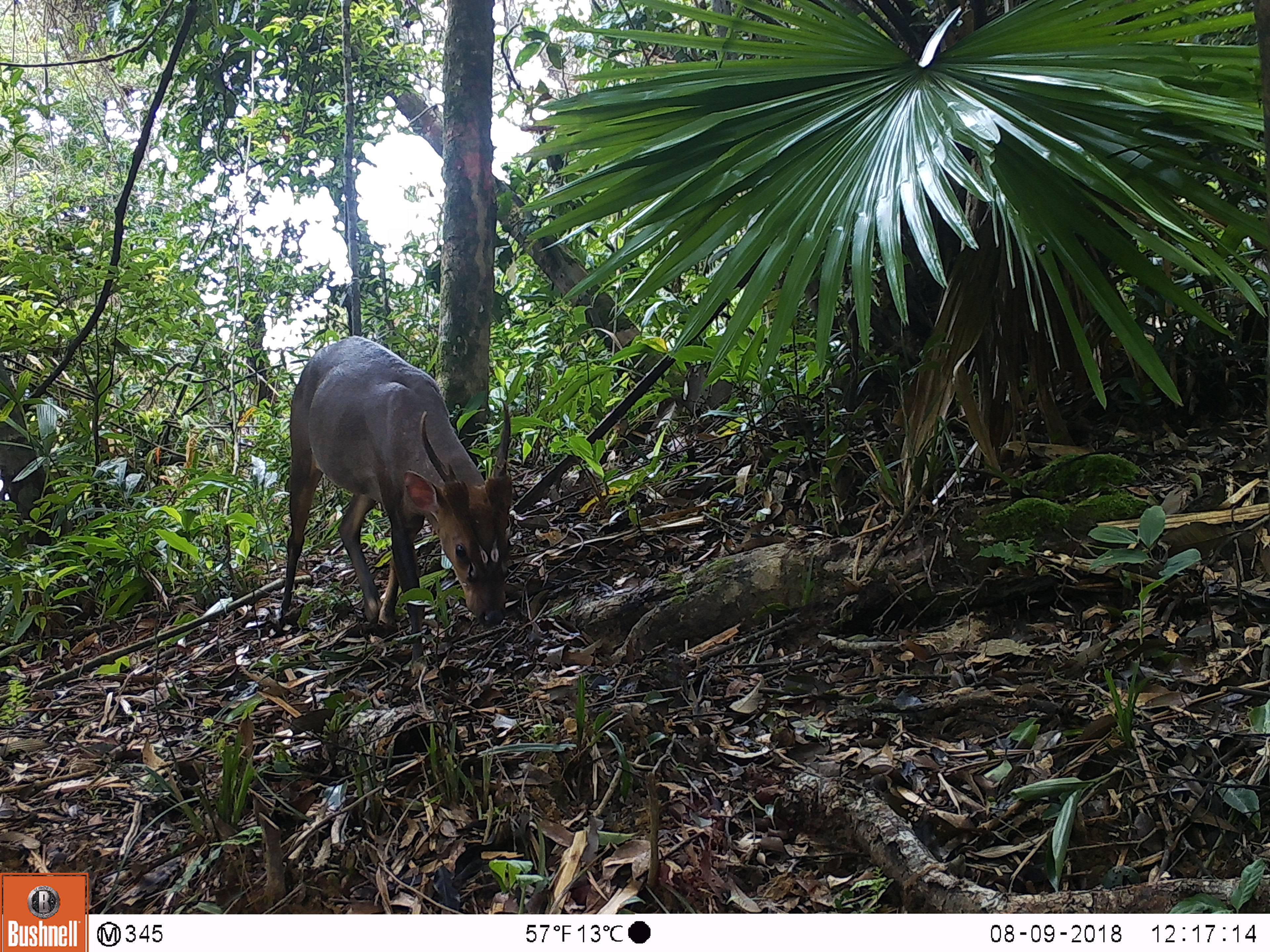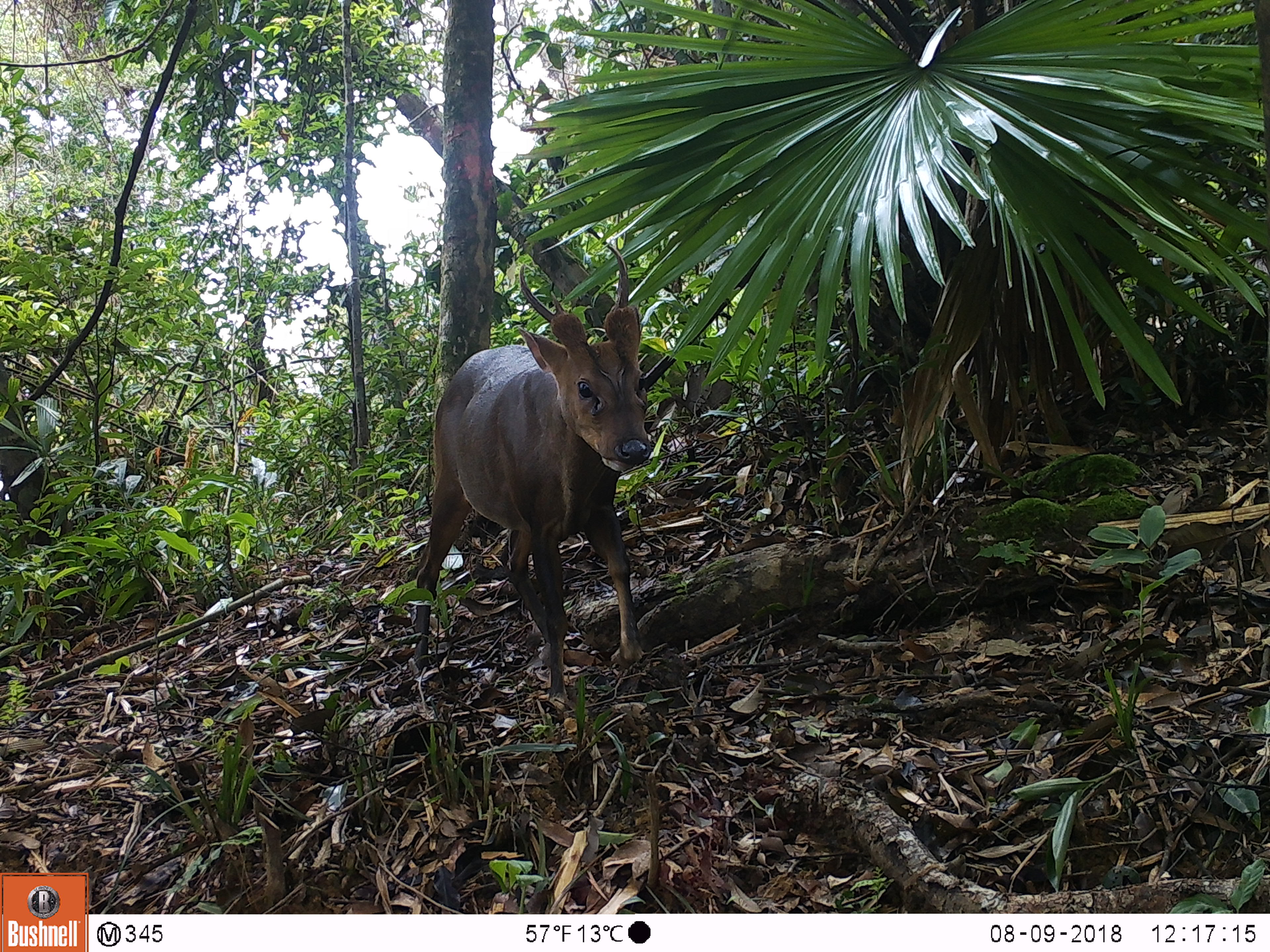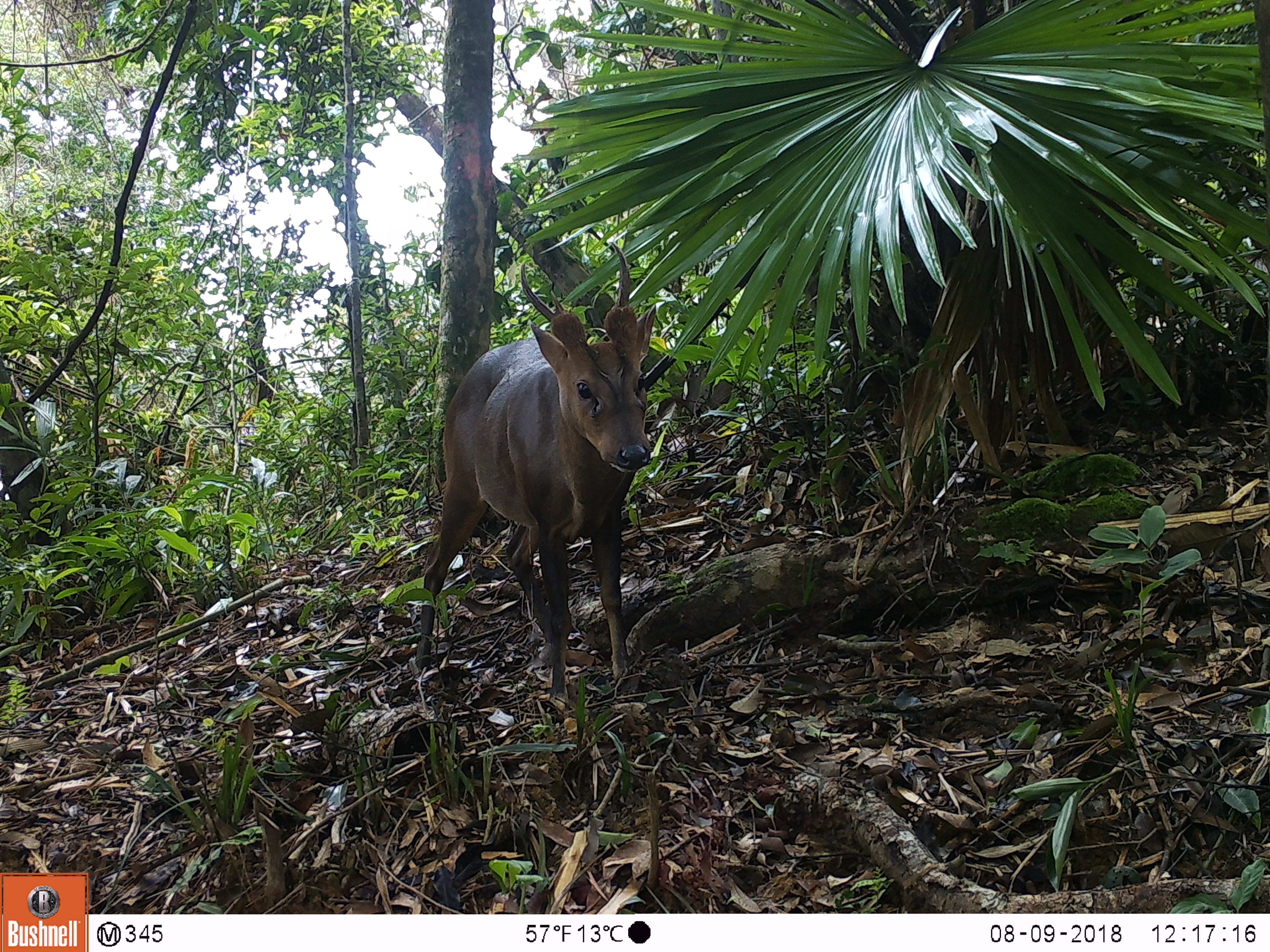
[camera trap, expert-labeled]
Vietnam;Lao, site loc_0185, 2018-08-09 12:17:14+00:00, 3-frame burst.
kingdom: Animalia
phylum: Chordata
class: Mammalia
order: Artiodactyla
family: Cervidae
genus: Muntiacus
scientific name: Muntiacus vuquangensis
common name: large-antlered muntjac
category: large antlered muntjac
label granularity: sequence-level